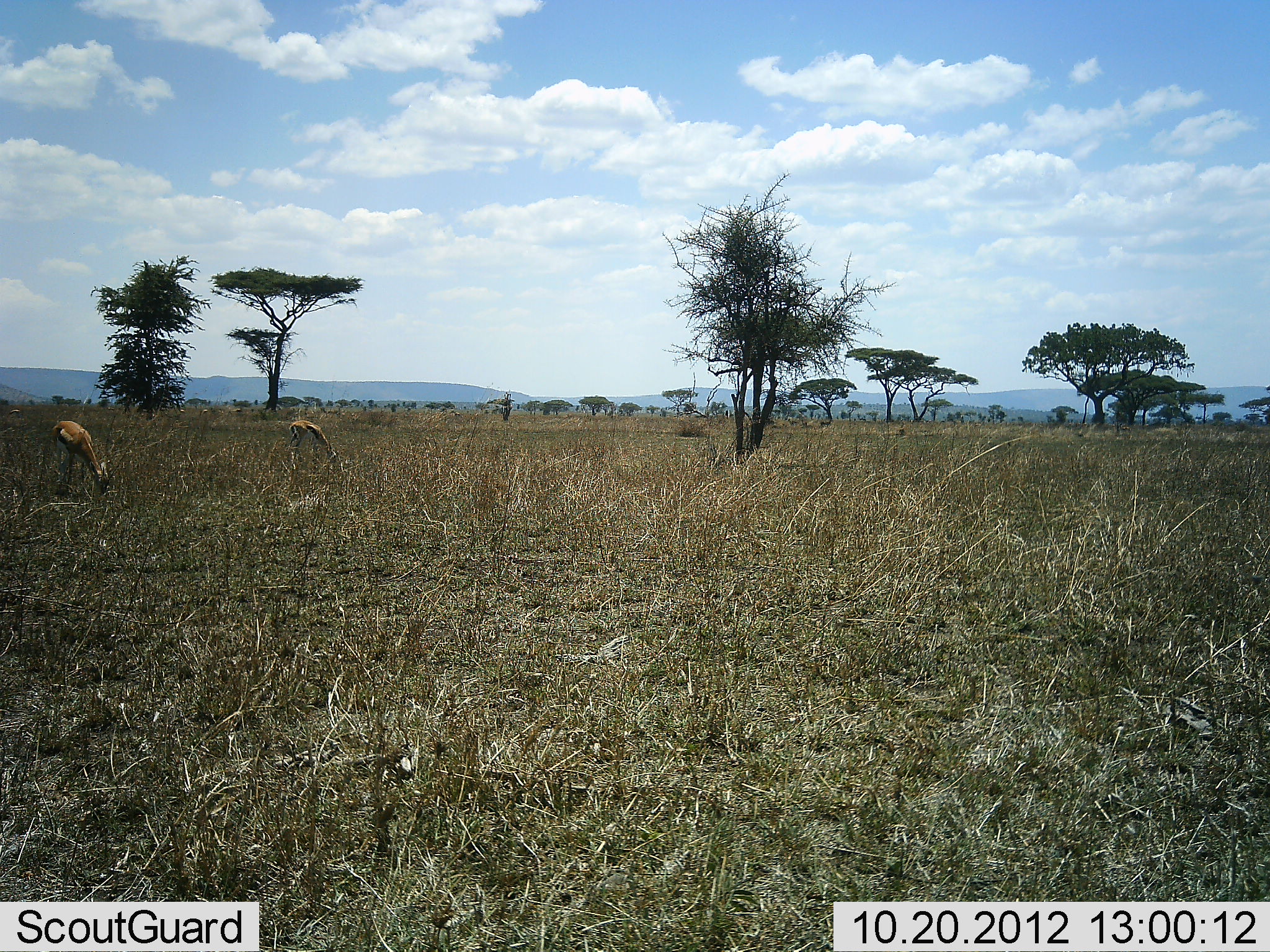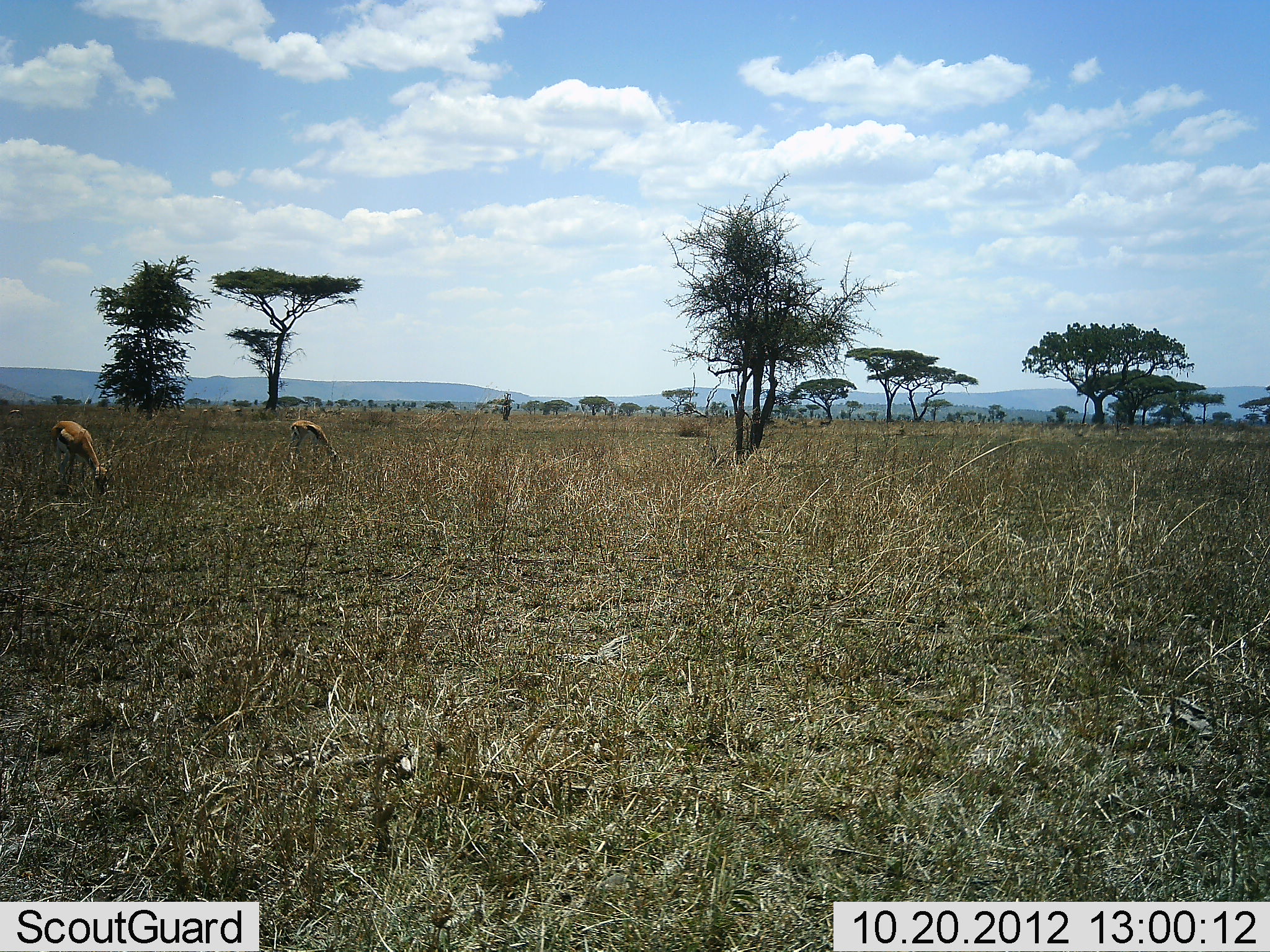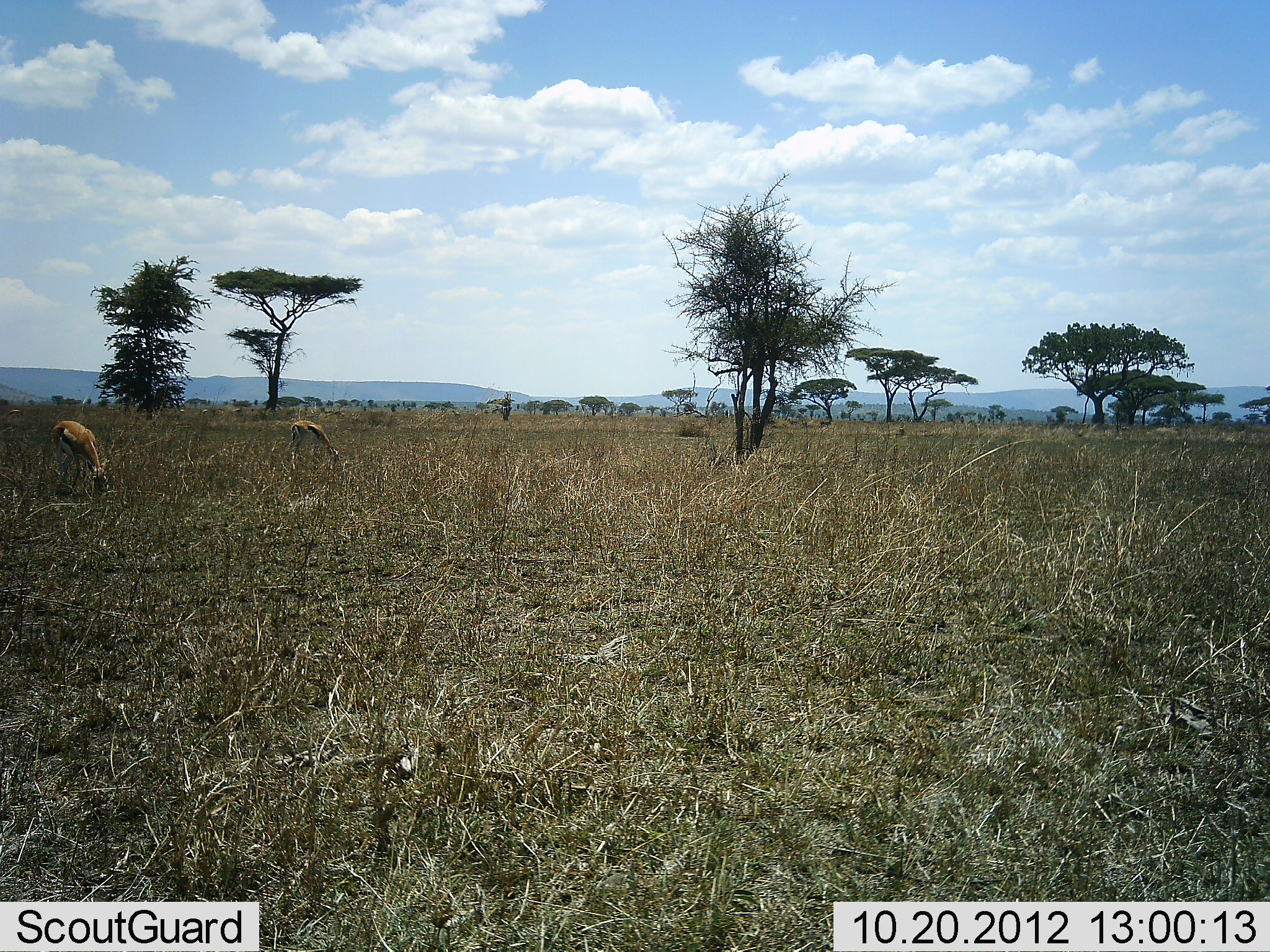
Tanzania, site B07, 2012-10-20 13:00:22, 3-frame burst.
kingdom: Animalia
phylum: Chordata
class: Mammalia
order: Artiodactyla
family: Bovidae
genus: Eudorcas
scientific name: Eudorcas thomsonii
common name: thomson's gazelle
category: gazellethomsons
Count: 2.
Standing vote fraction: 20%.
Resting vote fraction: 0%.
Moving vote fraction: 0%.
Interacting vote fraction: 0%.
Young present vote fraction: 0%.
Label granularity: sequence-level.